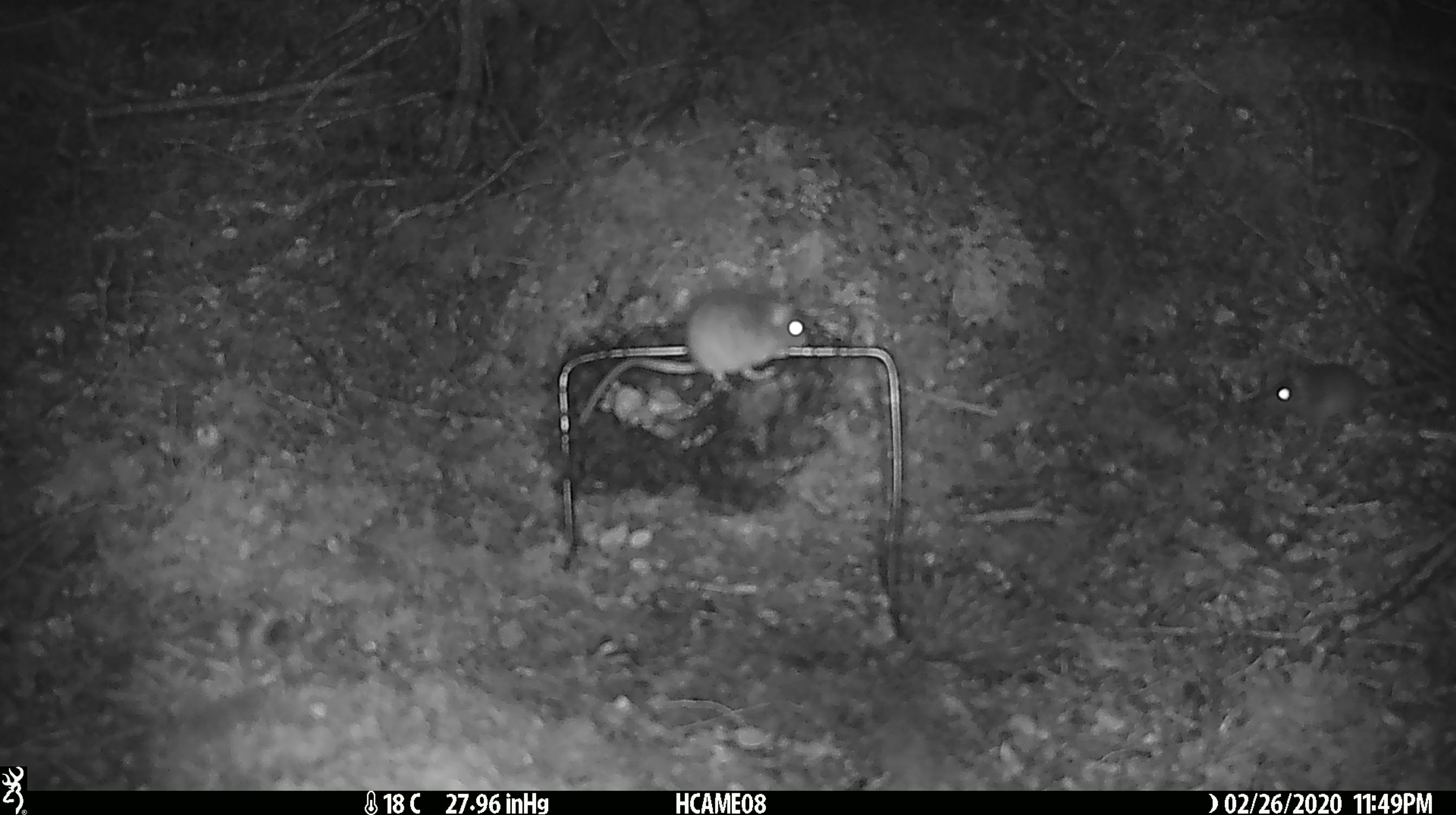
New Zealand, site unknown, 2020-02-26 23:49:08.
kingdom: Animalia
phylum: Chordata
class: Mammalia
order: Rodentia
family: Muridae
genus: Mus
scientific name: Mus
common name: mouse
Mouse (Mus).